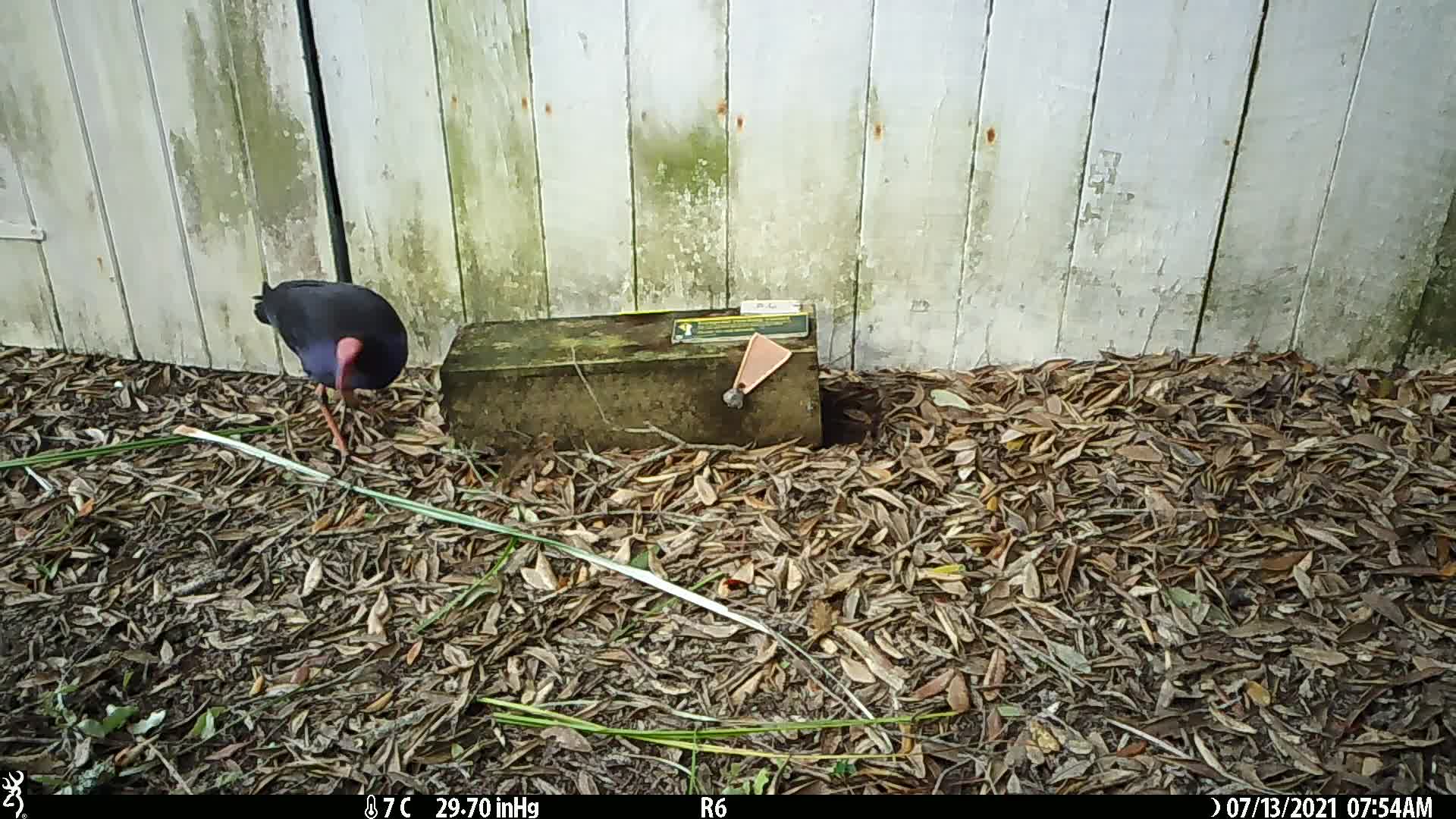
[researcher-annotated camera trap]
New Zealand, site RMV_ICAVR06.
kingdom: Animalia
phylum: Chordata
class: Aves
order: Gruiformes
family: Rallidae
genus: Porphyrio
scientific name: Porphyrio melanotus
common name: australasian swamphen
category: pukeko